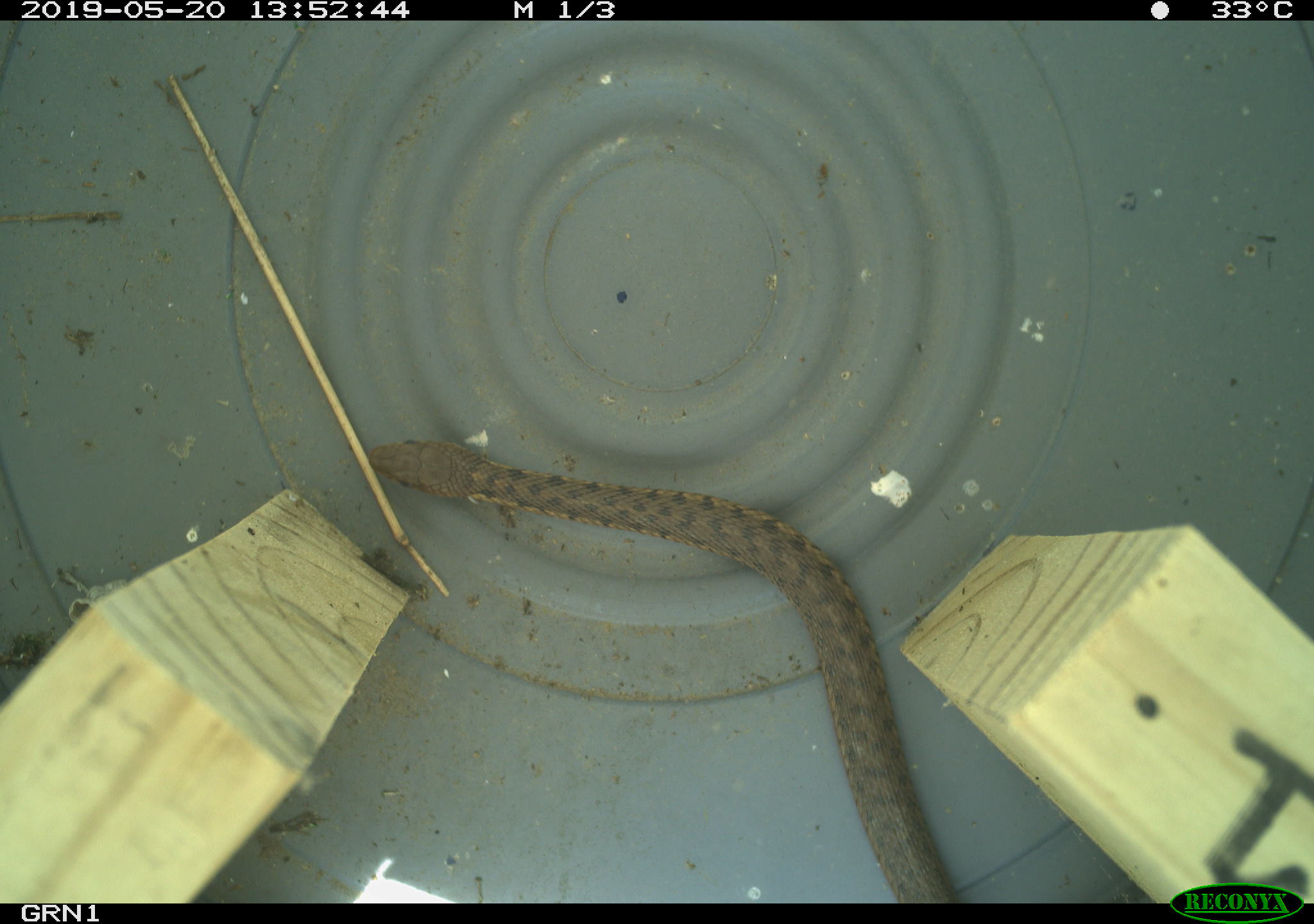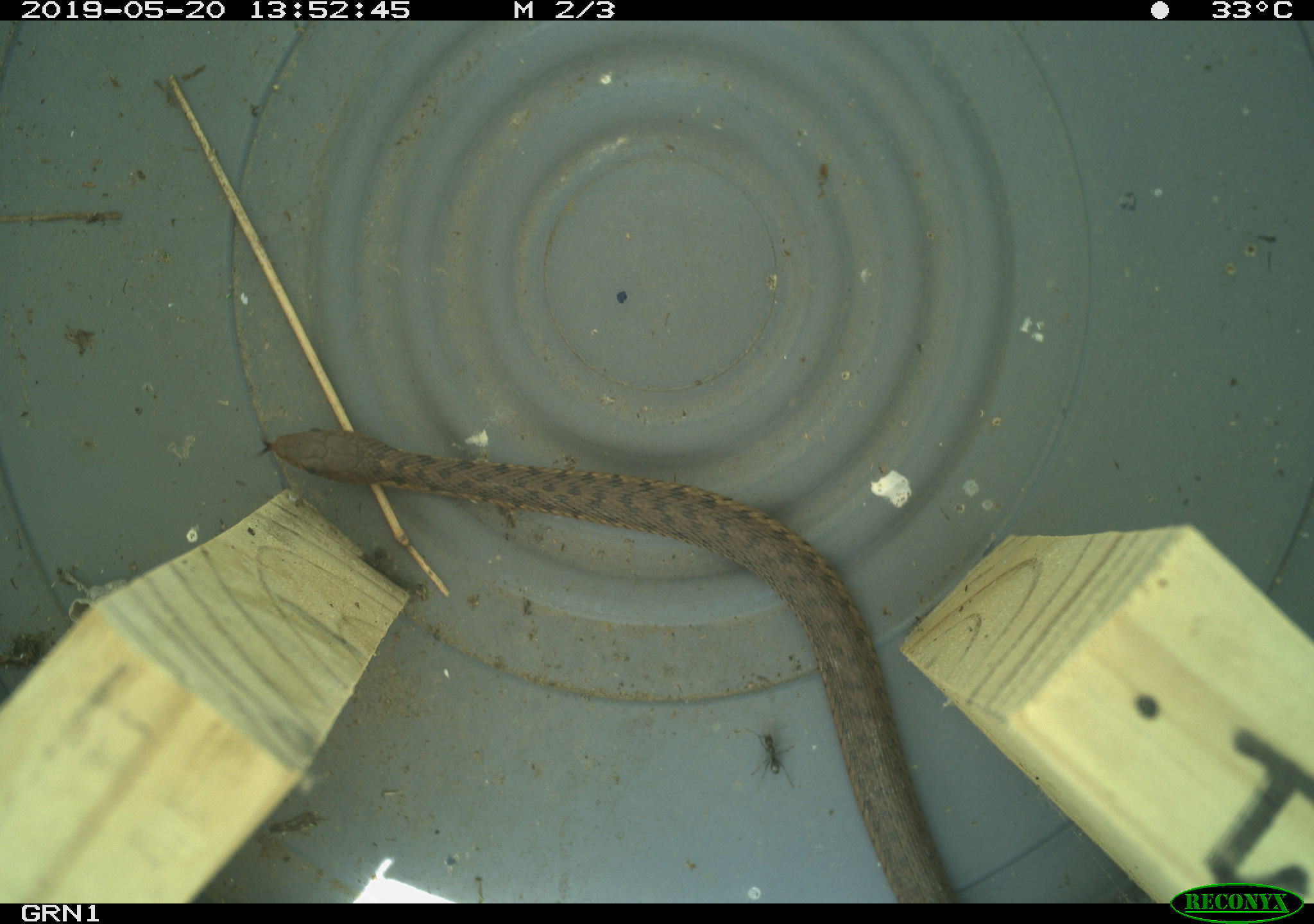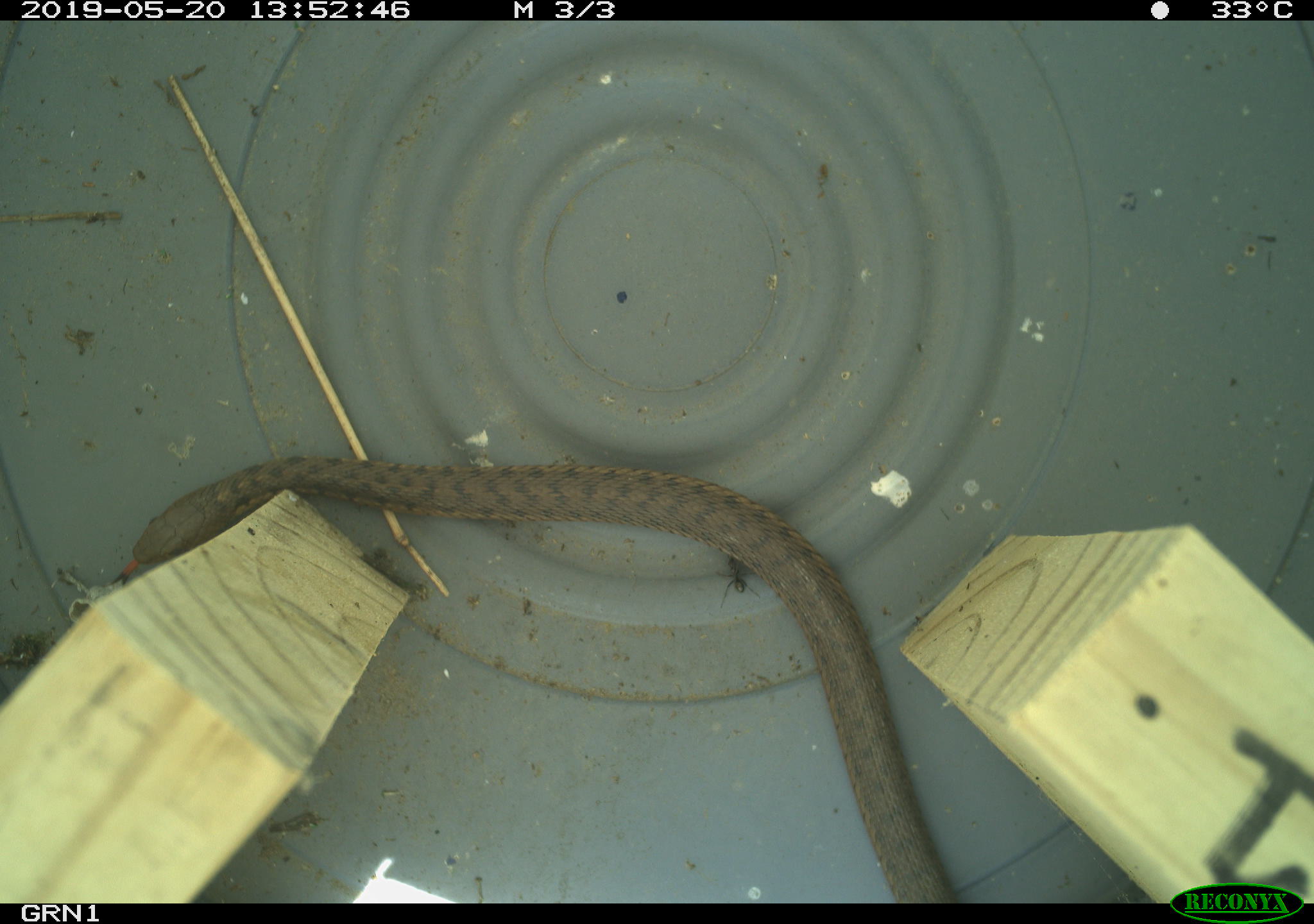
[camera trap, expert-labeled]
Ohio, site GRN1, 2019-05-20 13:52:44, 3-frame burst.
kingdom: Animalia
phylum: Chordata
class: Reptilia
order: Squamata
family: Colubridae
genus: Thamnophis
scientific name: Thamnophis sirtalis sirtalis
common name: eastern gartersnake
Eastern gartersnake (Thamnophis sirtalis sirtalis).